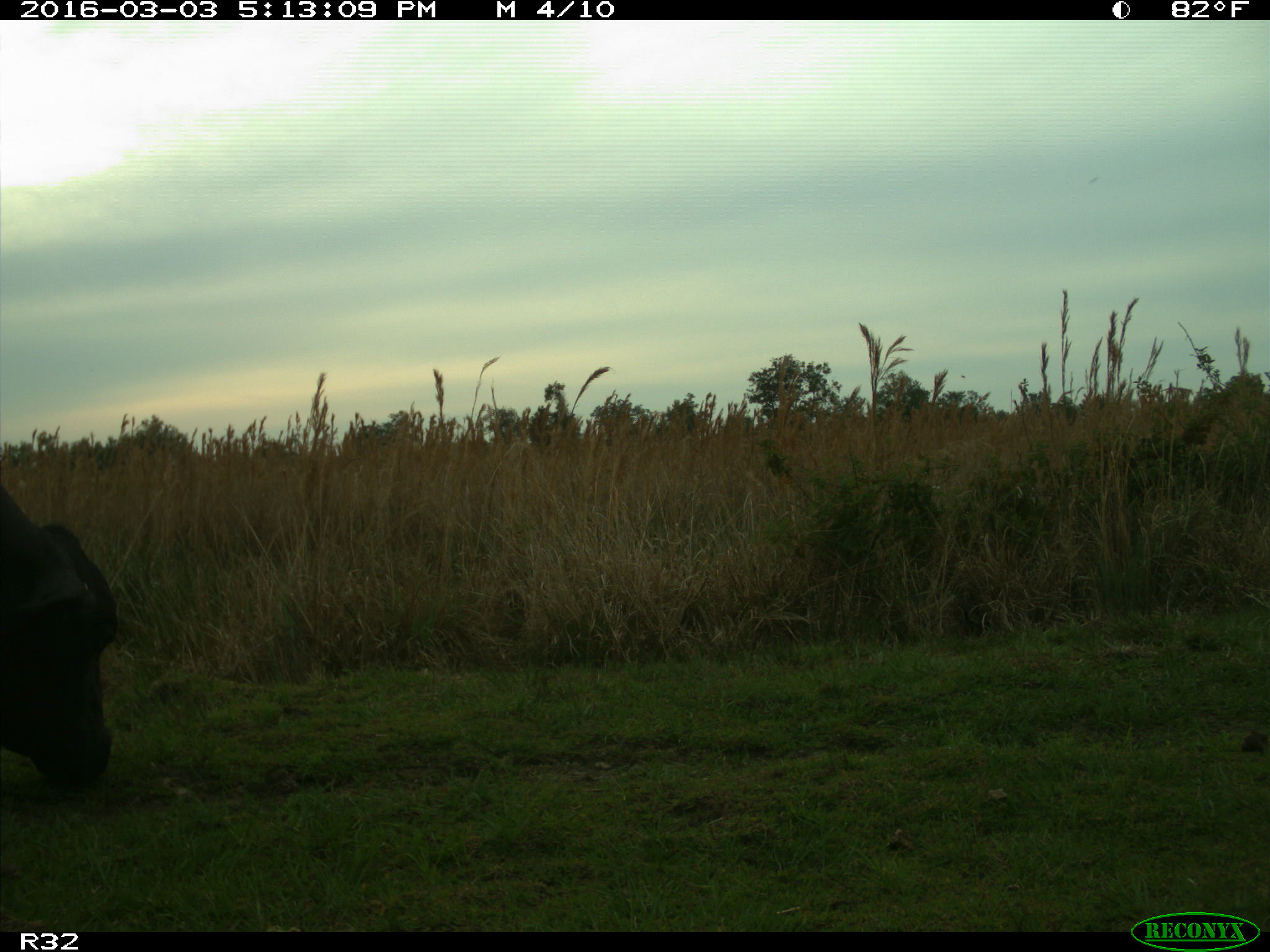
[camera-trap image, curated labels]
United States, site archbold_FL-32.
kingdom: Animalia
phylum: Chordata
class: Mammalia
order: Artiodactyla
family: Bovidae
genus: Bos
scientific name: Bos taurus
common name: domestic cow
Bos taurus (domestic cow).